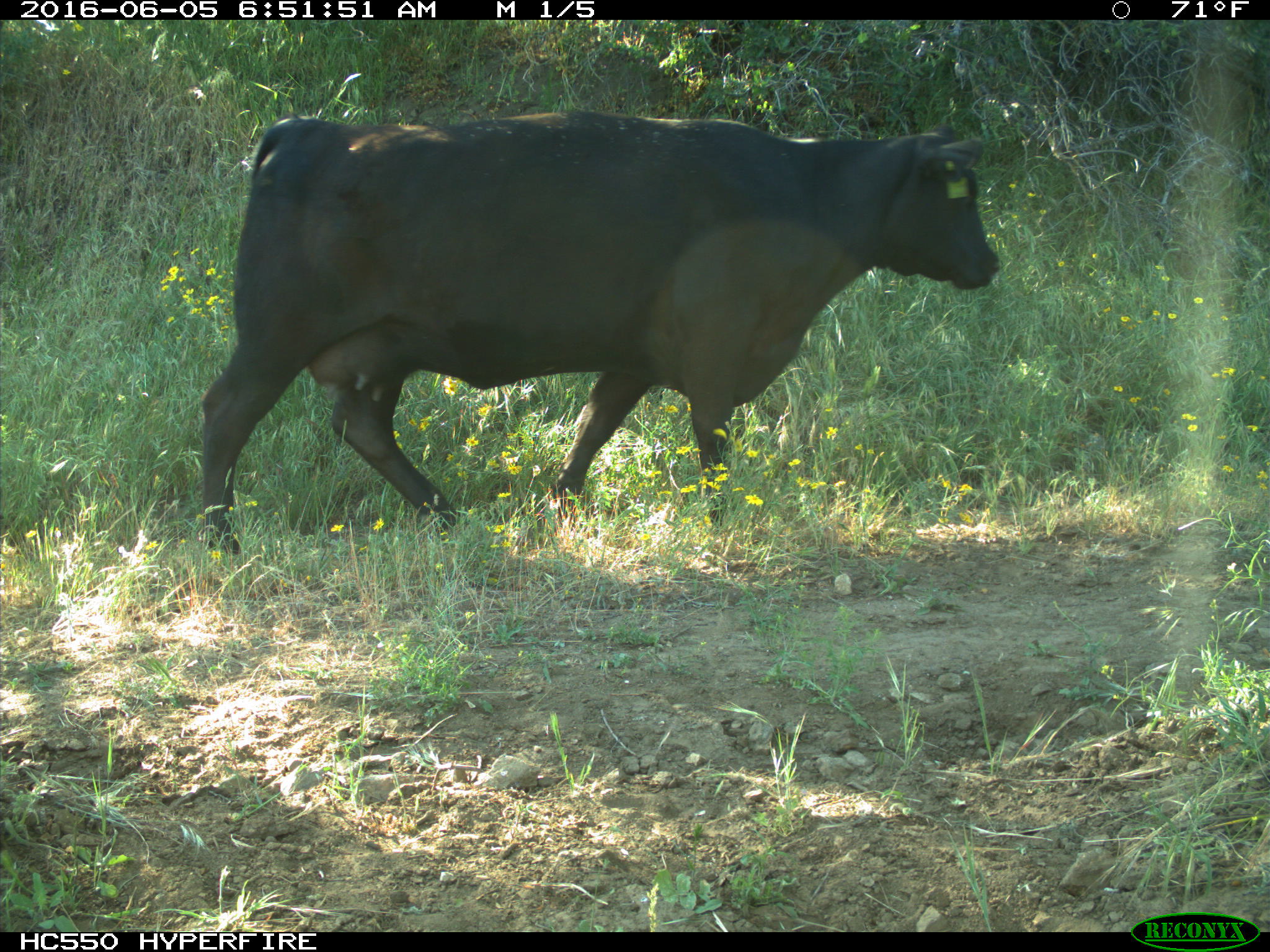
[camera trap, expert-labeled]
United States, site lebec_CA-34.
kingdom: Animalia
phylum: Chordata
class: Mammalia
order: Artiodactyla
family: Bovidae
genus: Bos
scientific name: Bos taurus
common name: domestic cow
Bos taurus (domestic cow).